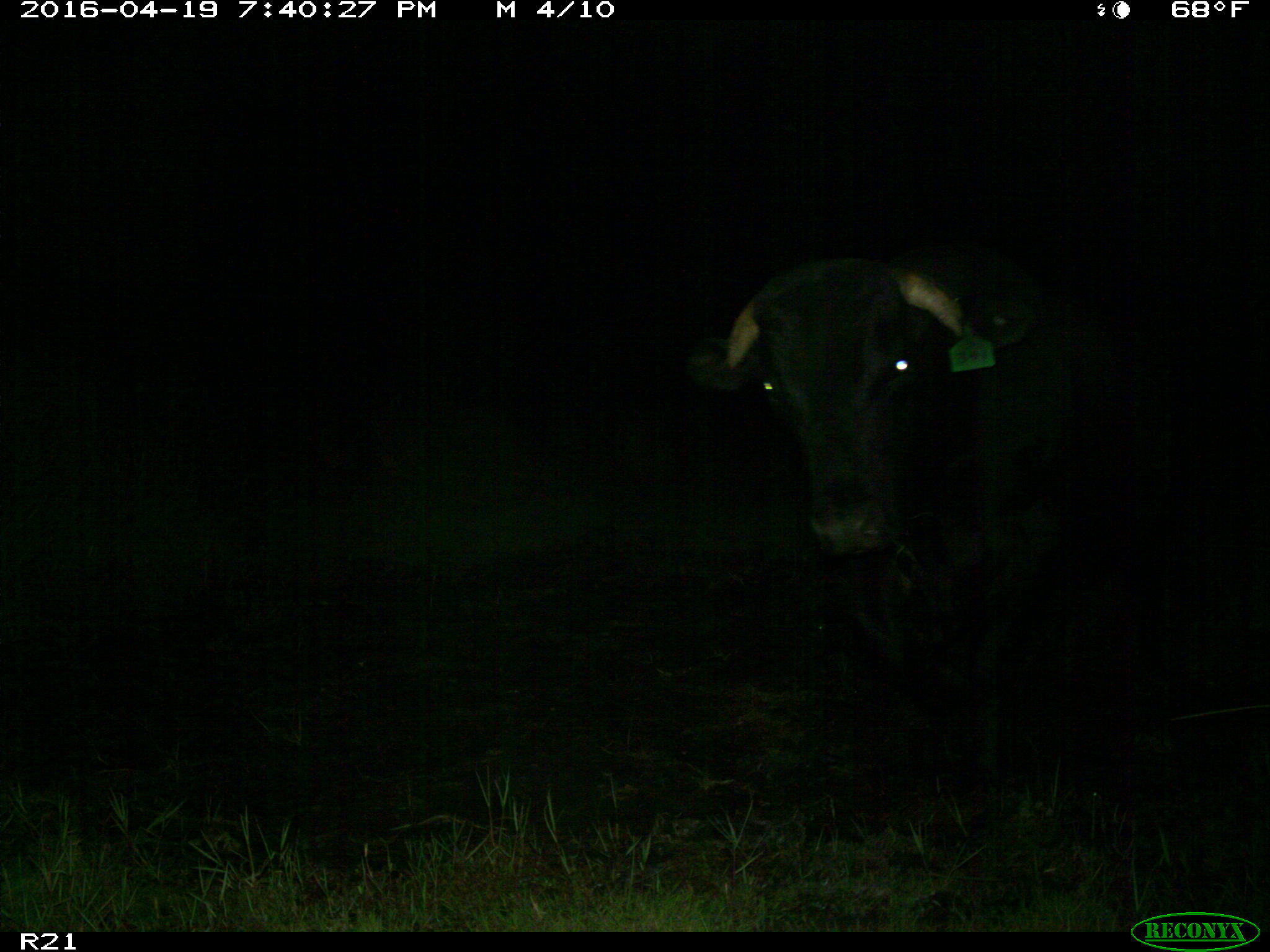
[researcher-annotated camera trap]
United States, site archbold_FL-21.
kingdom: Animalia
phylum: Chordata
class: Mammalia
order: Artiodactyla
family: Bovidae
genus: Bos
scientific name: Bos taurus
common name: domestic cow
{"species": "Bos taurus (domestic cow)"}